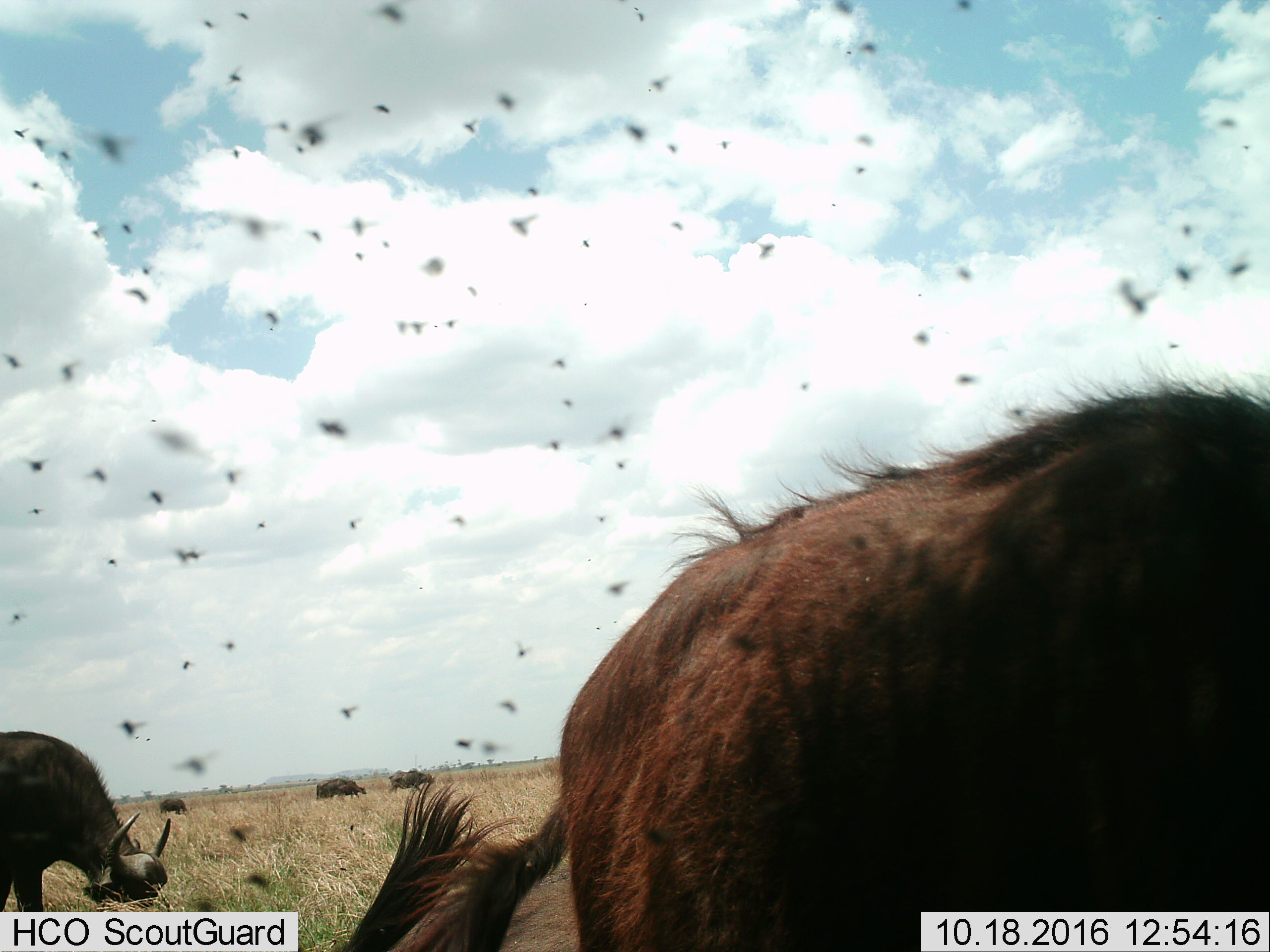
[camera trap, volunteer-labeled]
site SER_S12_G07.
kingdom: Animalia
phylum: Chordata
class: Mammalia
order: Artiodactyla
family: Bovidae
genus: Syncerus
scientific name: Syncerus caffer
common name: african buffalo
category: buffalo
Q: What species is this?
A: Buffalo (african buffalo) (Syncerus caffer).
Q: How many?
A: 5.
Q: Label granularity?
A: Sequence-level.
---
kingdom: Animalia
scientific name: Animalia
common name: insect or spider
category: insectspider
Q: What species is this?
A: Insectspider (insect or spider) (Animalia).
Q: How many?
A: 51+.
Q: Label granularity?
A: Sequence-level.